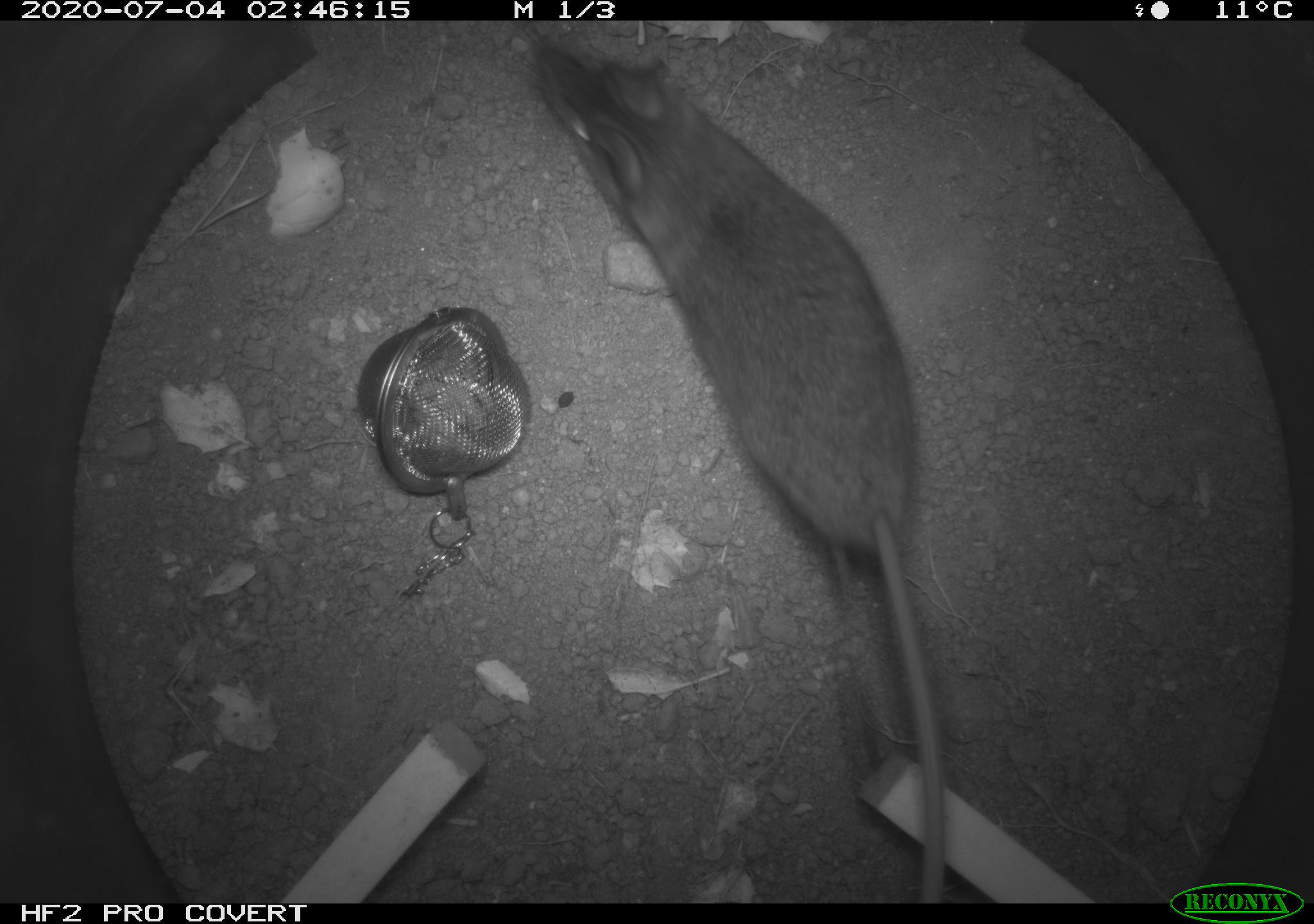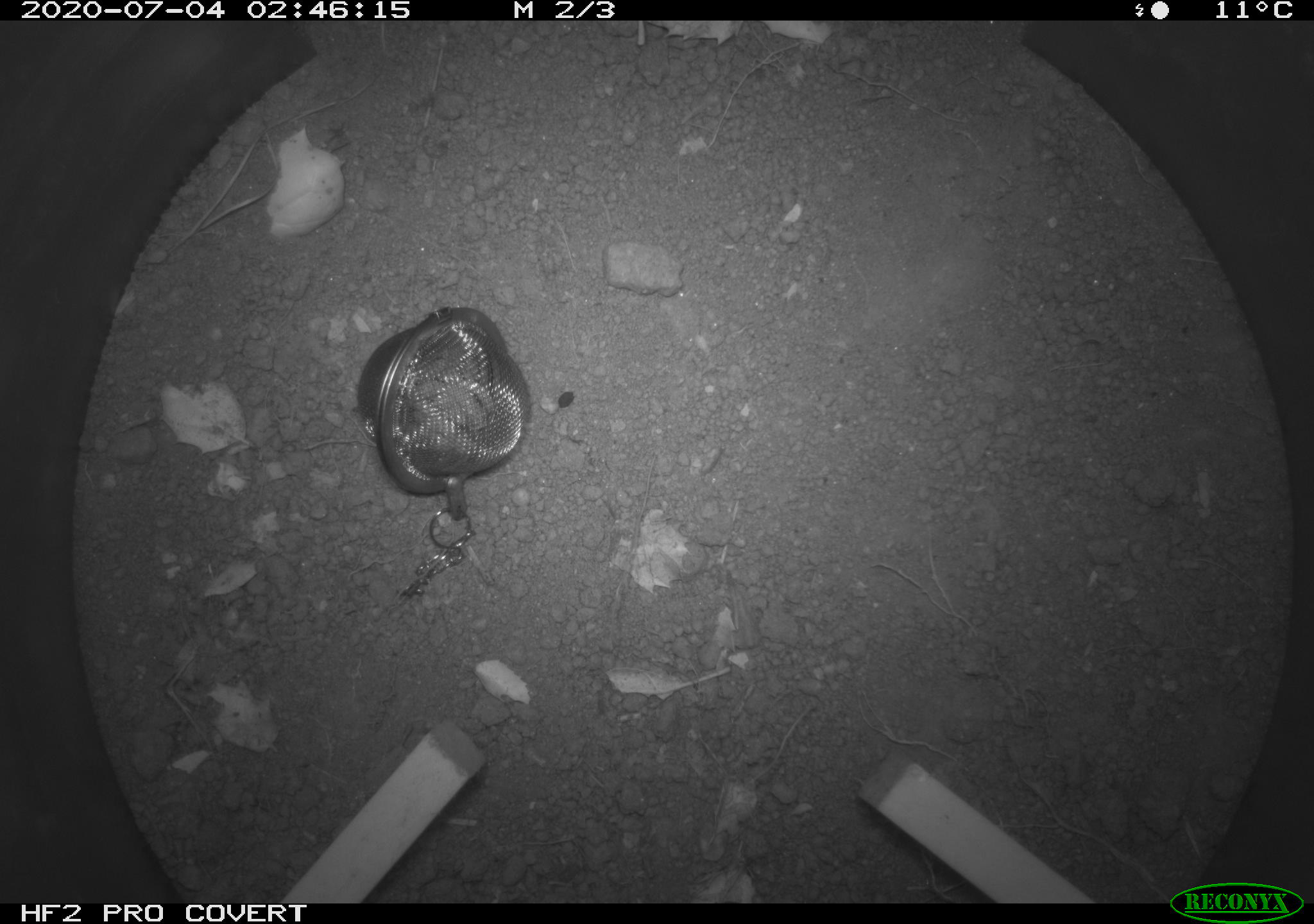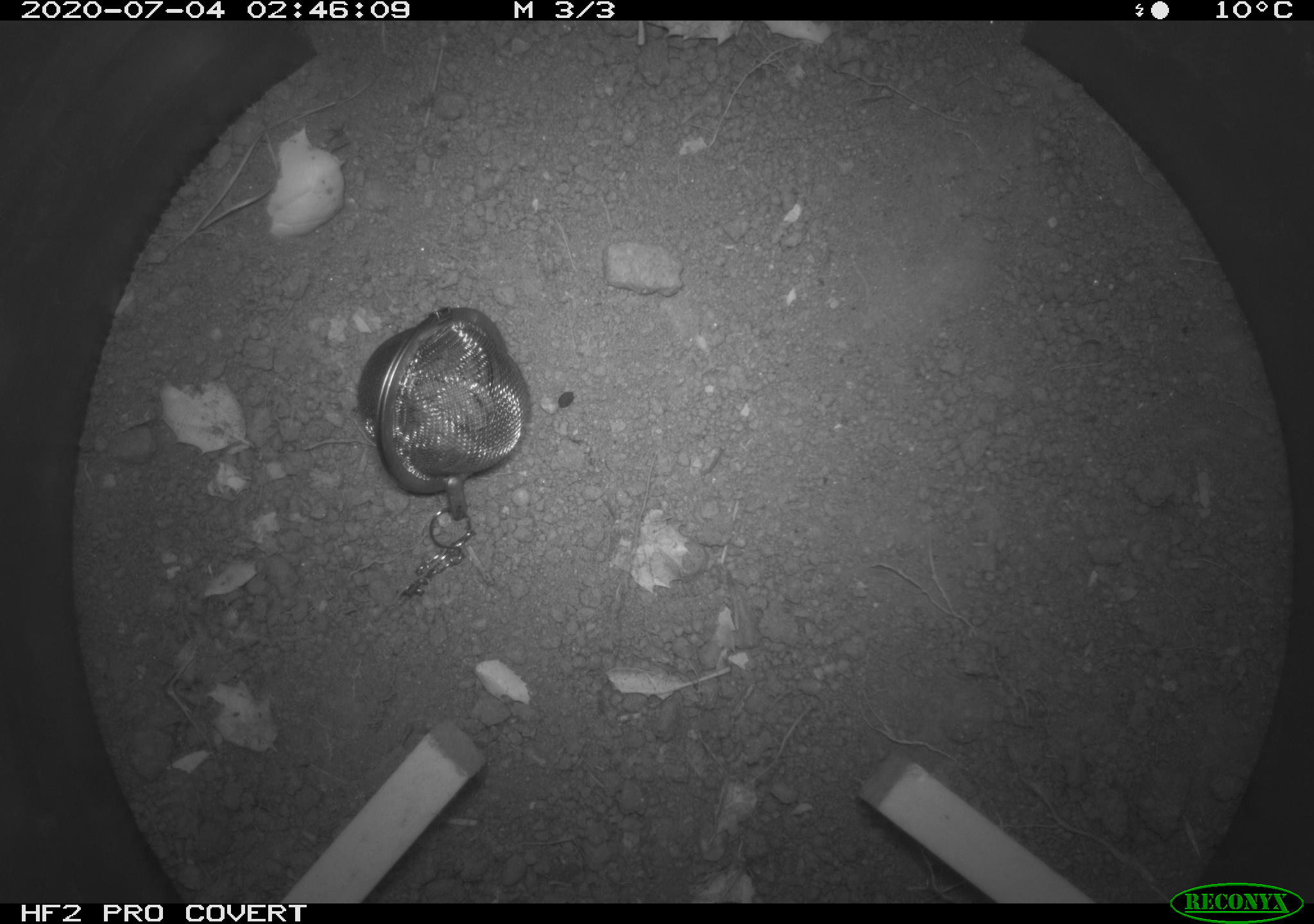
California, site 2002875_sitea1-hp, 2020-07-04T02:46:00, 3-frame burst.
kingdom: Animalia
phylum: Chordata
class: Mammalia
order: Rodentia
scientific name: Rodentia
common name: rodent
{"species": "rodent (Rodentia)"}